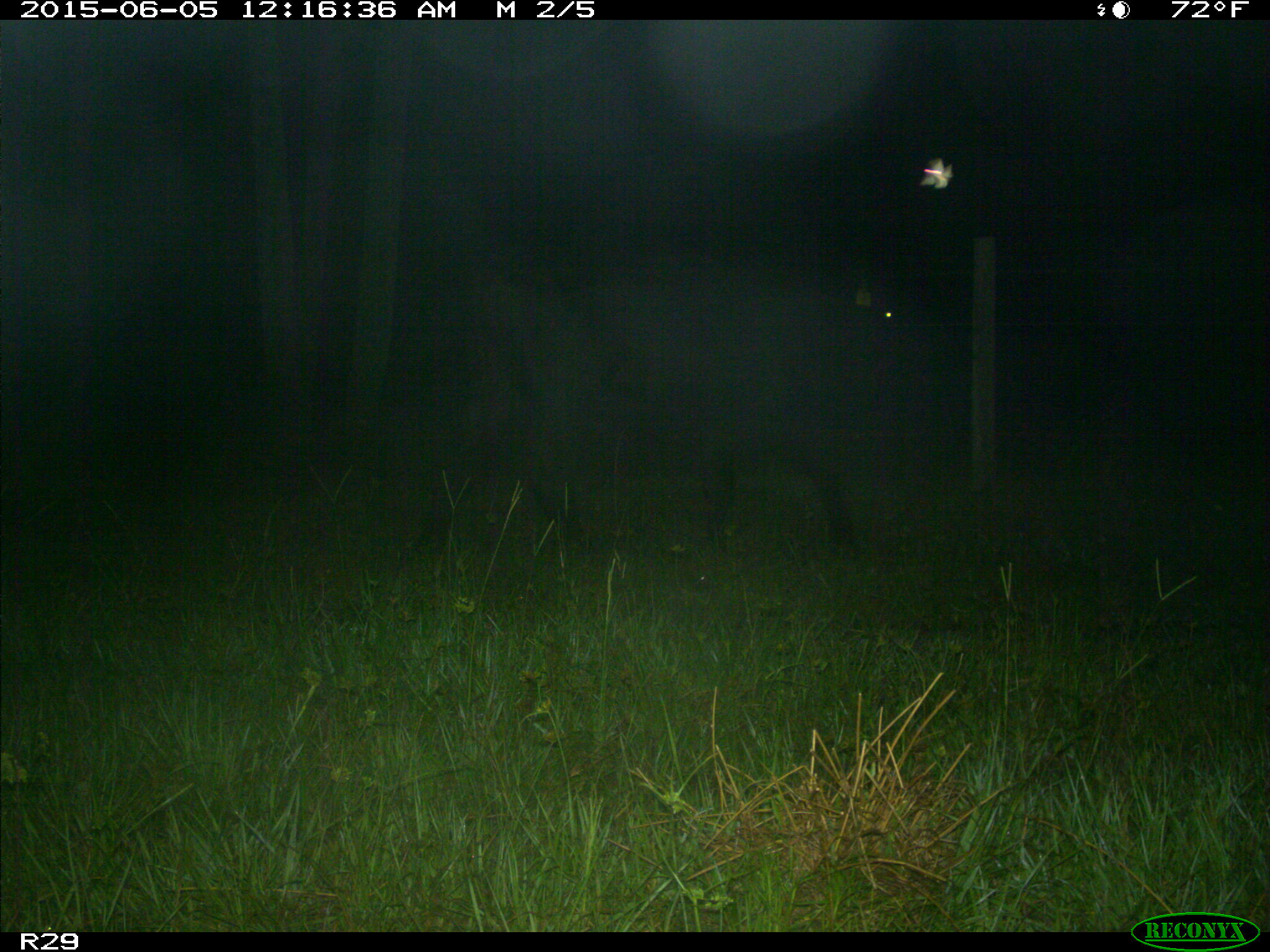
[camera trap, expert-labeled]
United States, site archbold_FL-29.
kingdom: Animalia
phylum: Chordata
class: Mammalia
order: Artiodactyla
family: Bovidae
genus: Bos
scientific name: Bos taurus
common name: domestic cow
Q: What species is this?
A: Bos taurus (domestic cow).